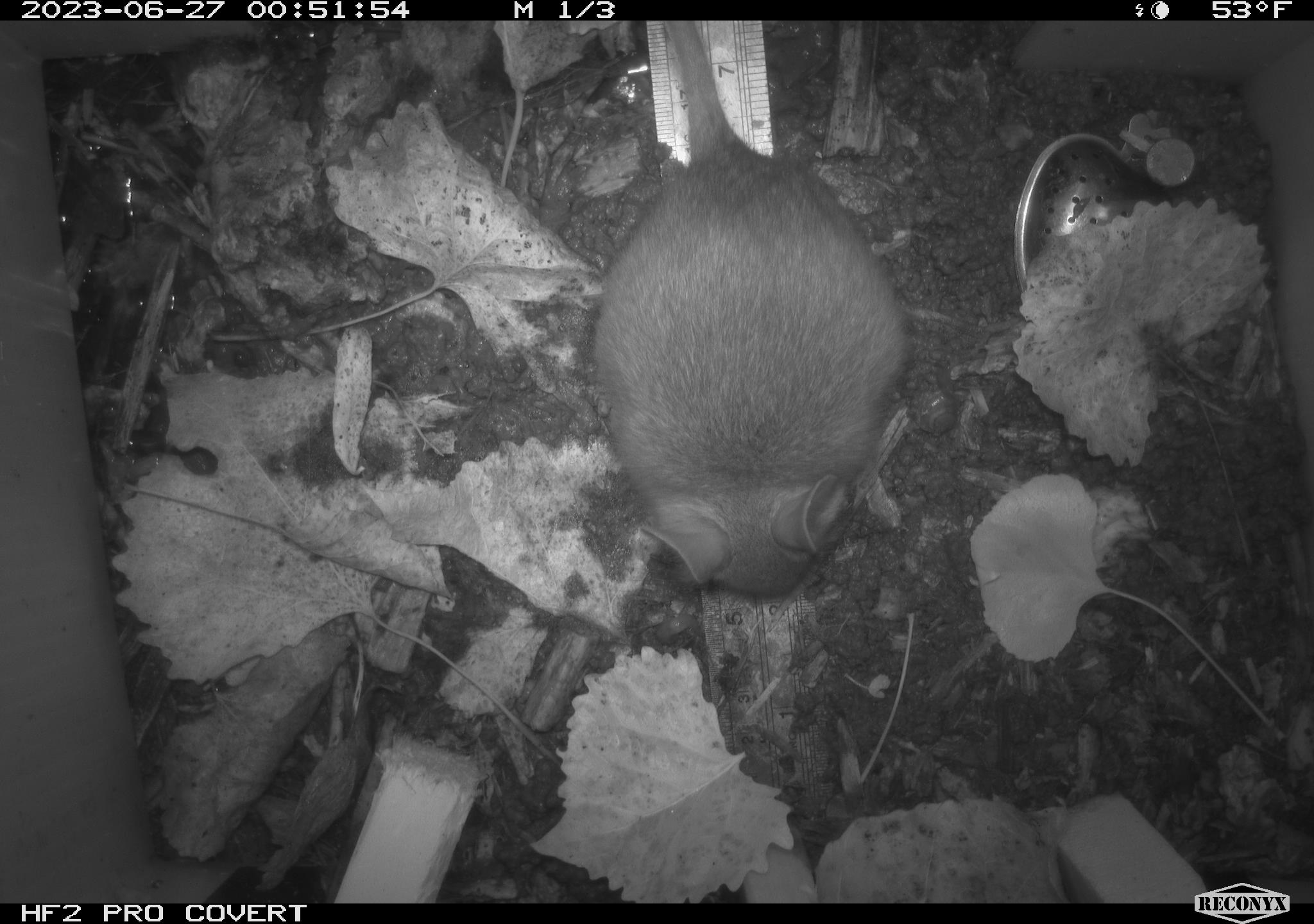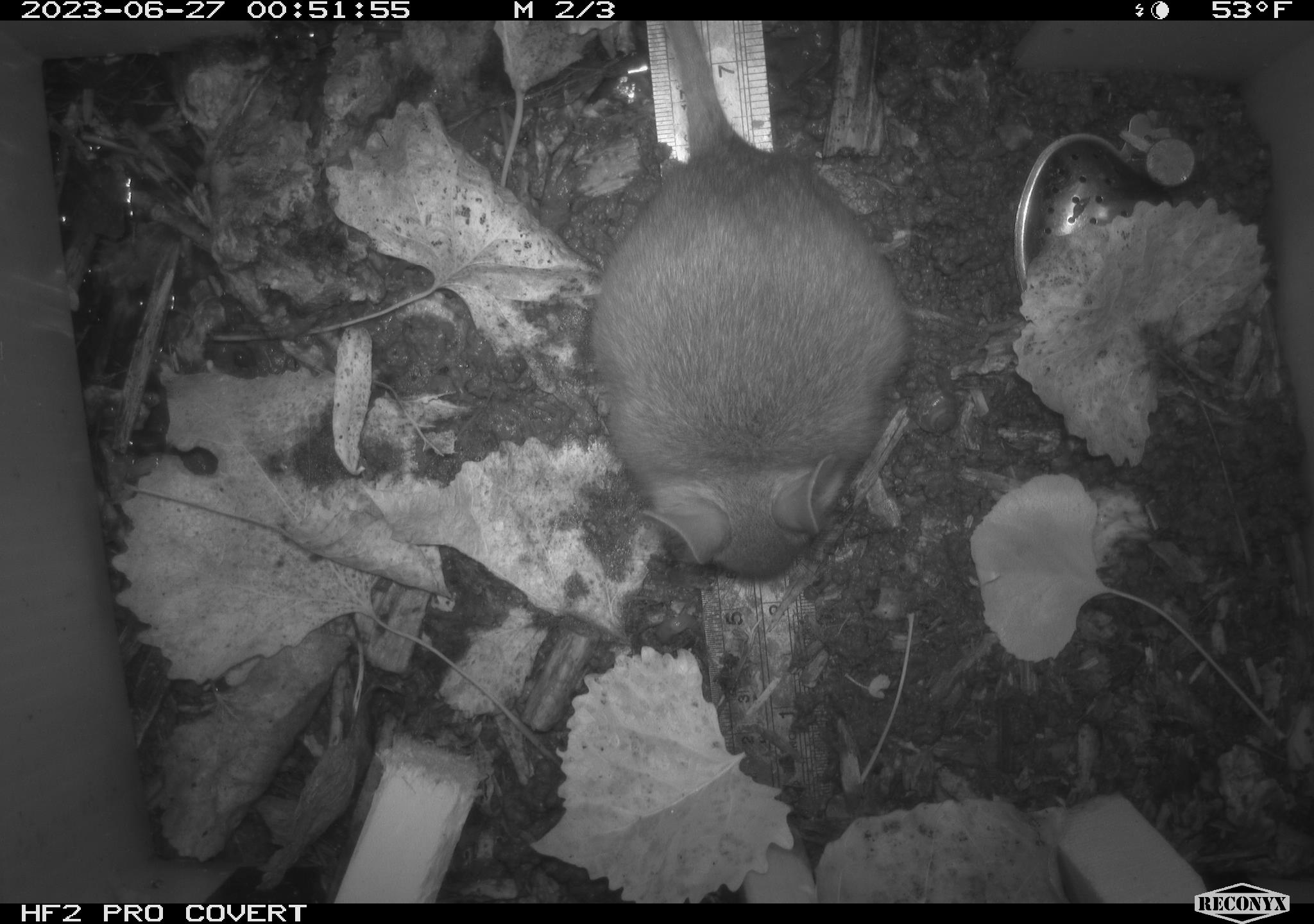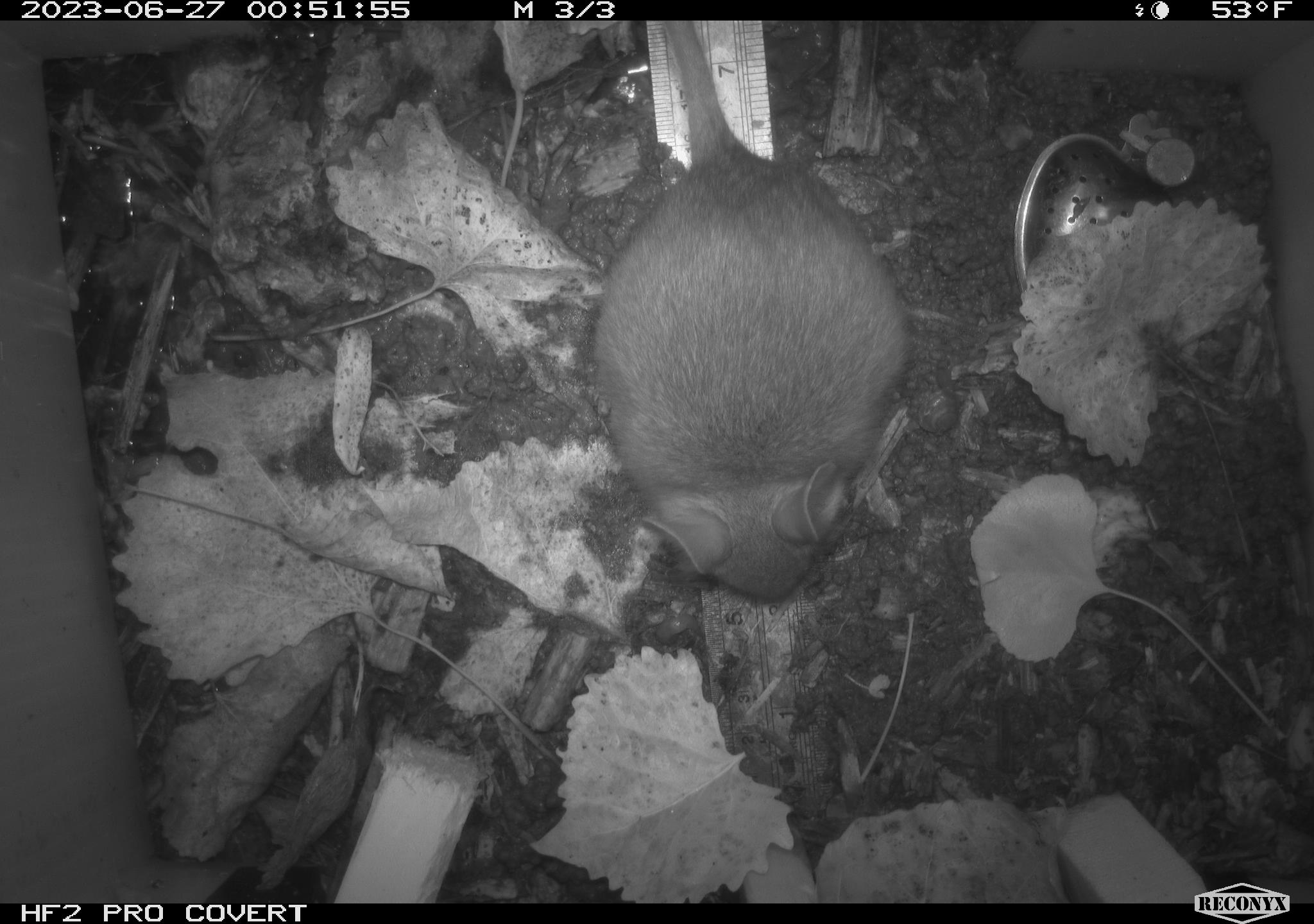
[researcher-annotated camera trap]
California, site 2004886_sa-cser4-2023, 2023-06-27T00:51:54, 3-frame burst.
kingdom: Animalia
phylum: Chordata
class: Mammalia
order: Rodentia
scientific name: Rodentia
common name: woodrat or rat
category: woodrat or rat species